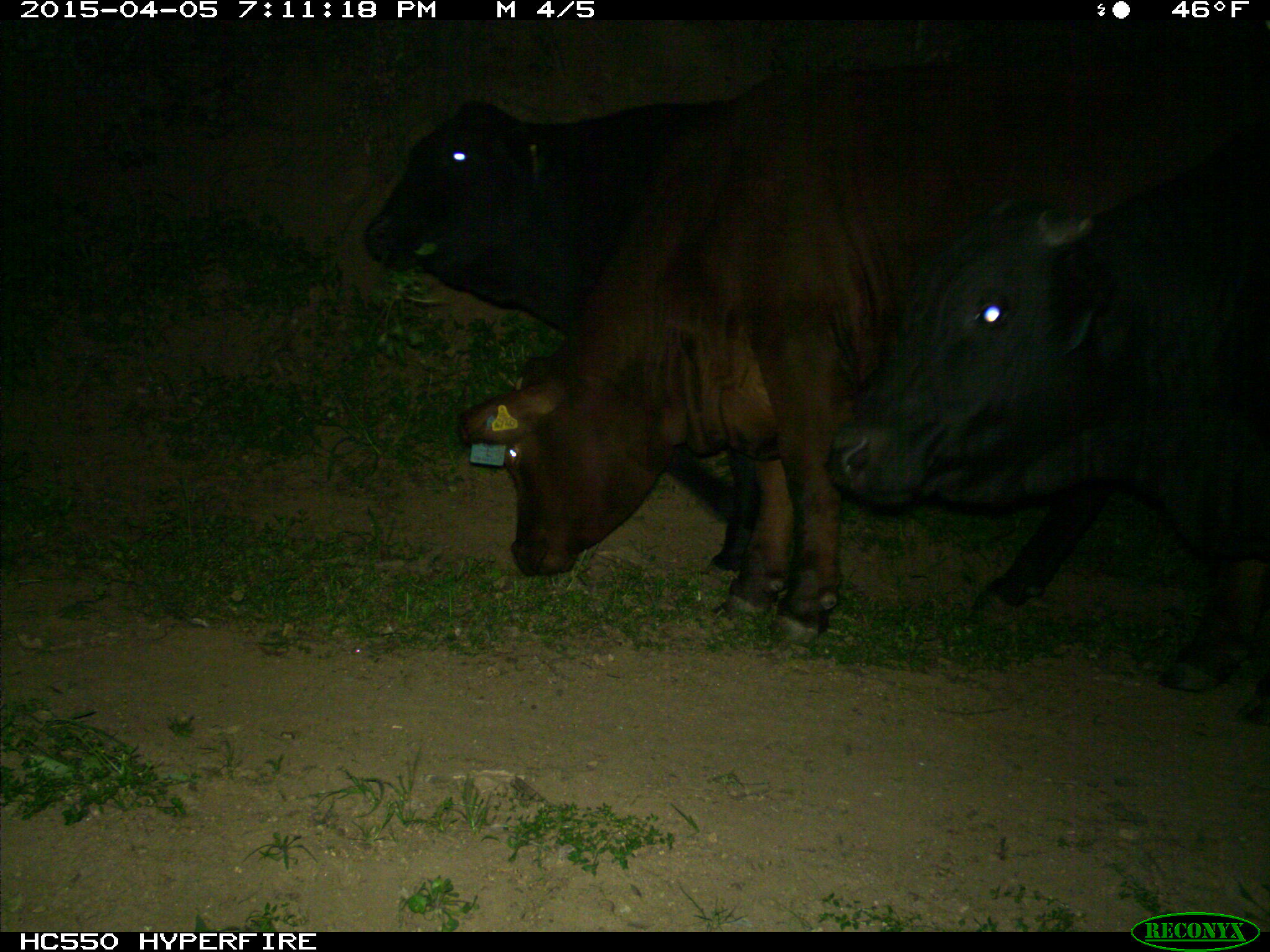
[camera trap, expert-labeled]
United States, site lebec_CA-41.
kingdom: Animalia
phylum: Chordata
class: Mammalia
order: Artiodactyla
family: Bovidae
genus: Bos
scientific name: Bos taurus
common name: domestic cow